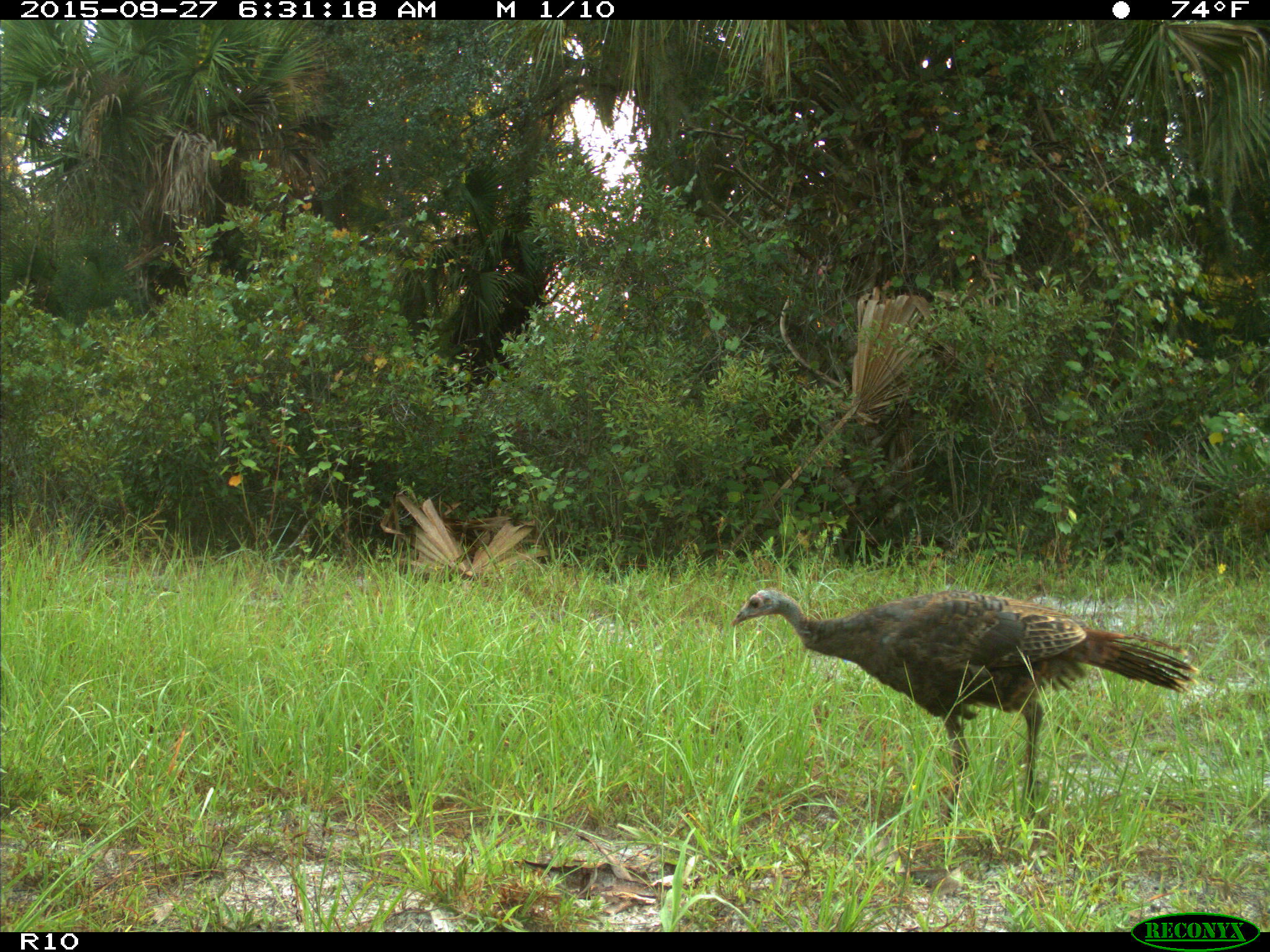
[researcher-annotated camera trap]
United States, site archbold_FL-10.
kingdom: Animalia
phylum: Chordata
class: Aves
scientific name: Aves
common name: birds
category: unidentified bird